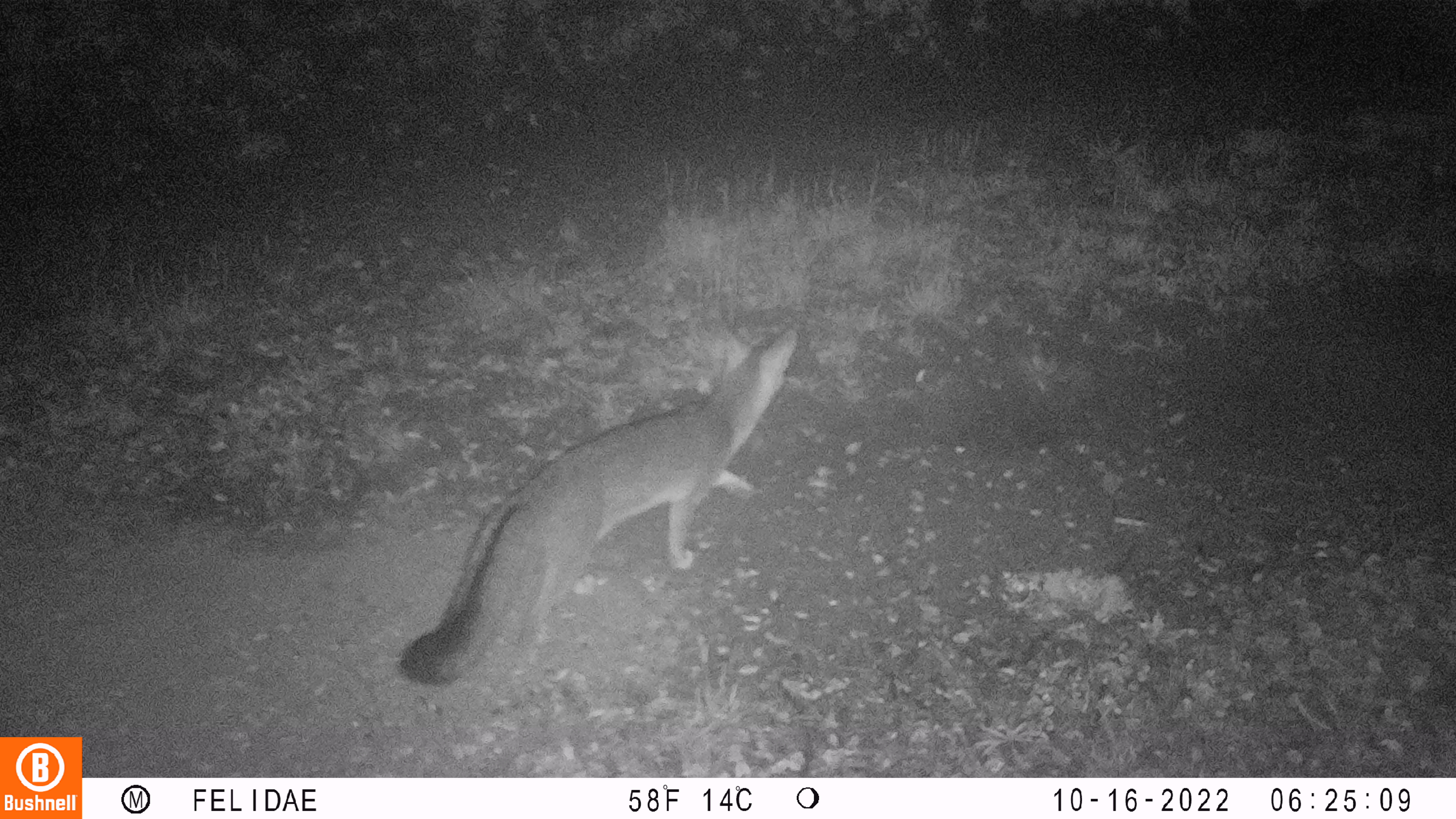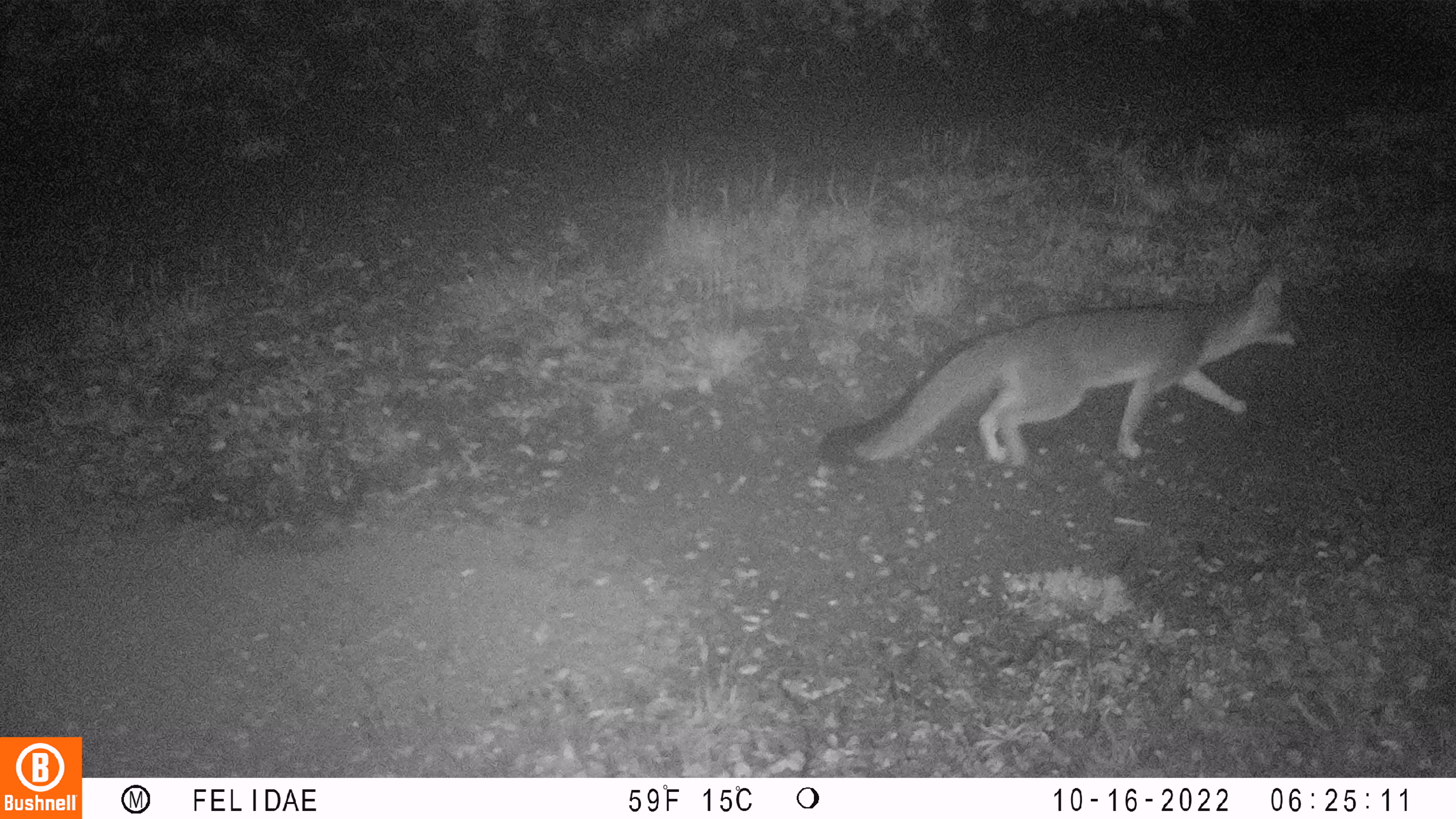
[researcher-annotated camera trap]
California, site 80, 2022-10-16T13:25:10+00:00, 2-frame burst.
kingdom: Animalia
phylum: Chordata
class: Mammalia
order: Carnivora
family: Canidae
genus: Urocyon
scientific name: Urocyon cinereoargenteus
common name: gray fox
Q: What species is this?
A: Gray fox (Urocyon cinereoargenteus).